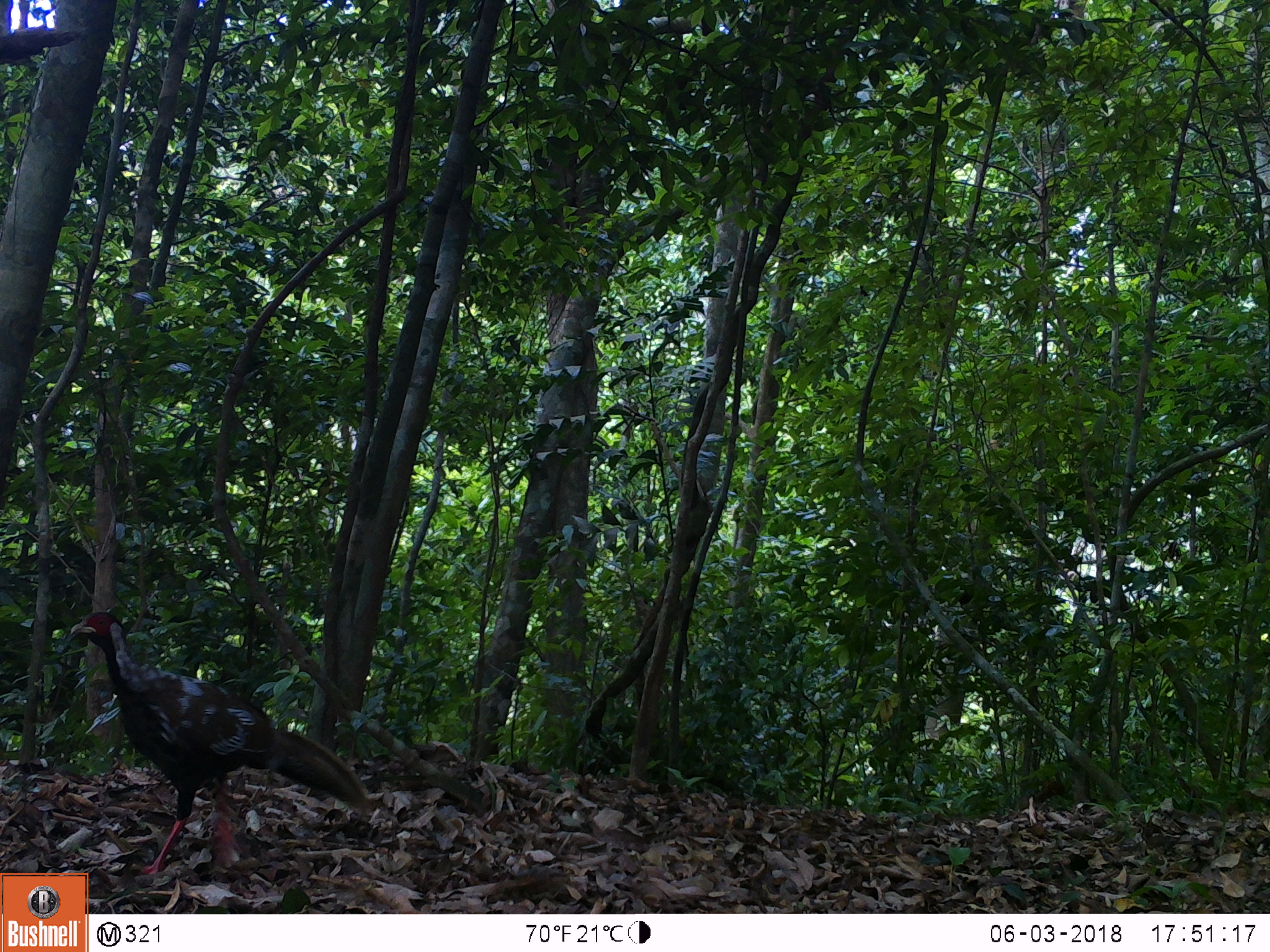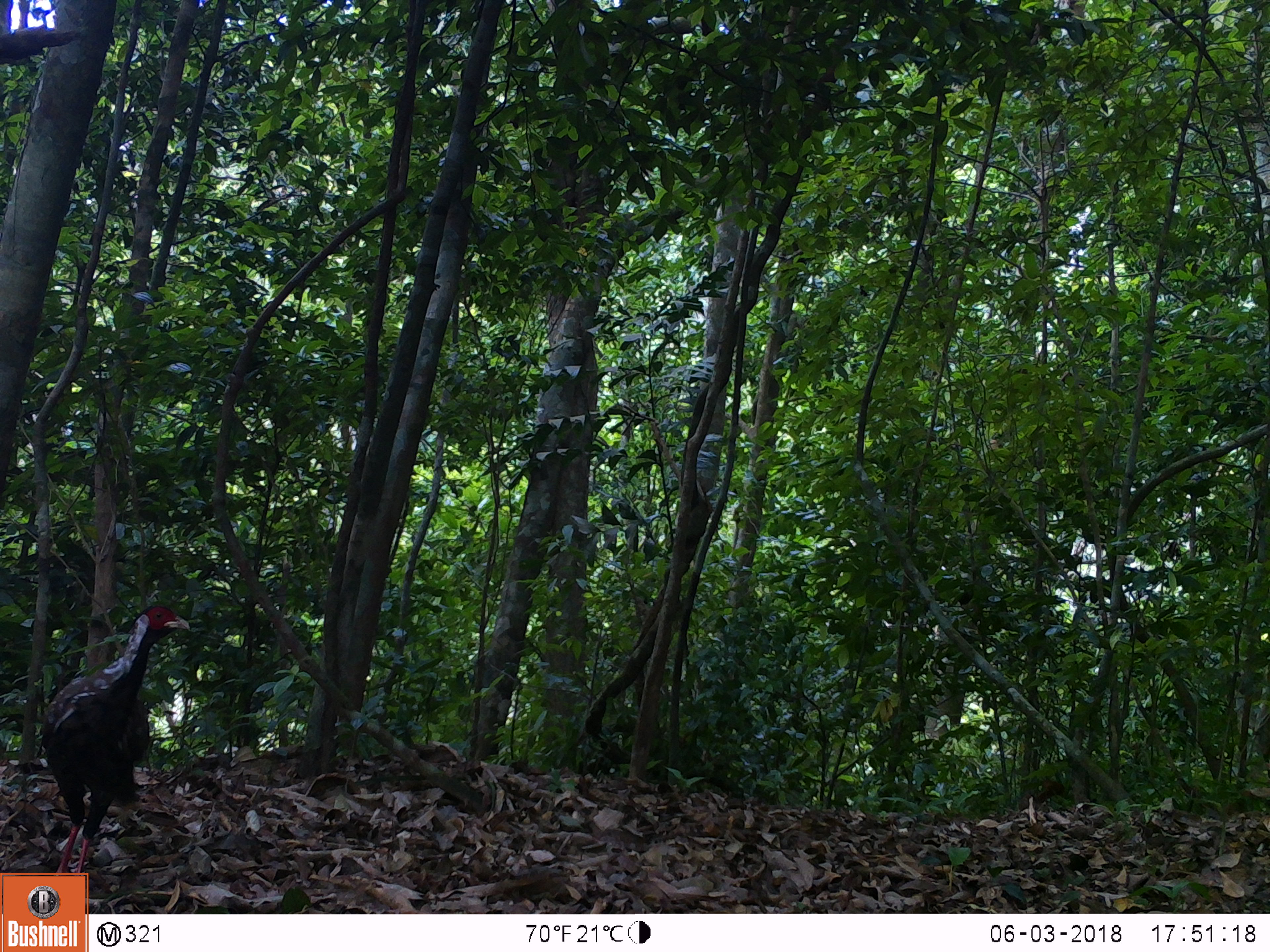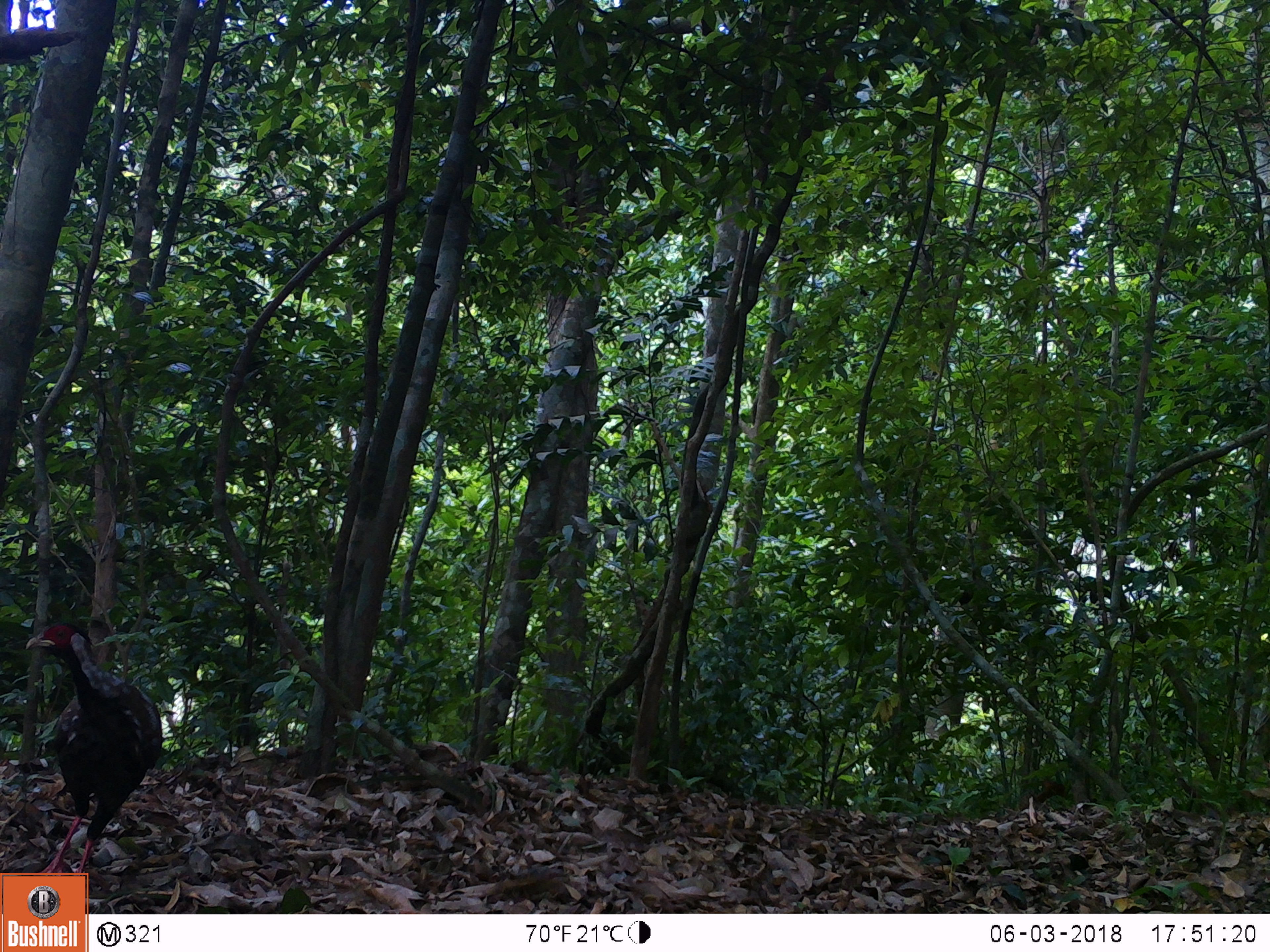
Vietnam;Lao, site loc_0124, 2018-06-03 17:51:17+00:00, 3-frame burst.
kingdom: Animalia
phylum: Chordata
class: Aves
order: Galliformes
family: Phasianidae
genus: Lophura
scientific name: Lophura nycthemera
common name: silver pheasant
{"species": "silver pheasant (Lophura nycthemera)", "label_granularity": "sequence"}